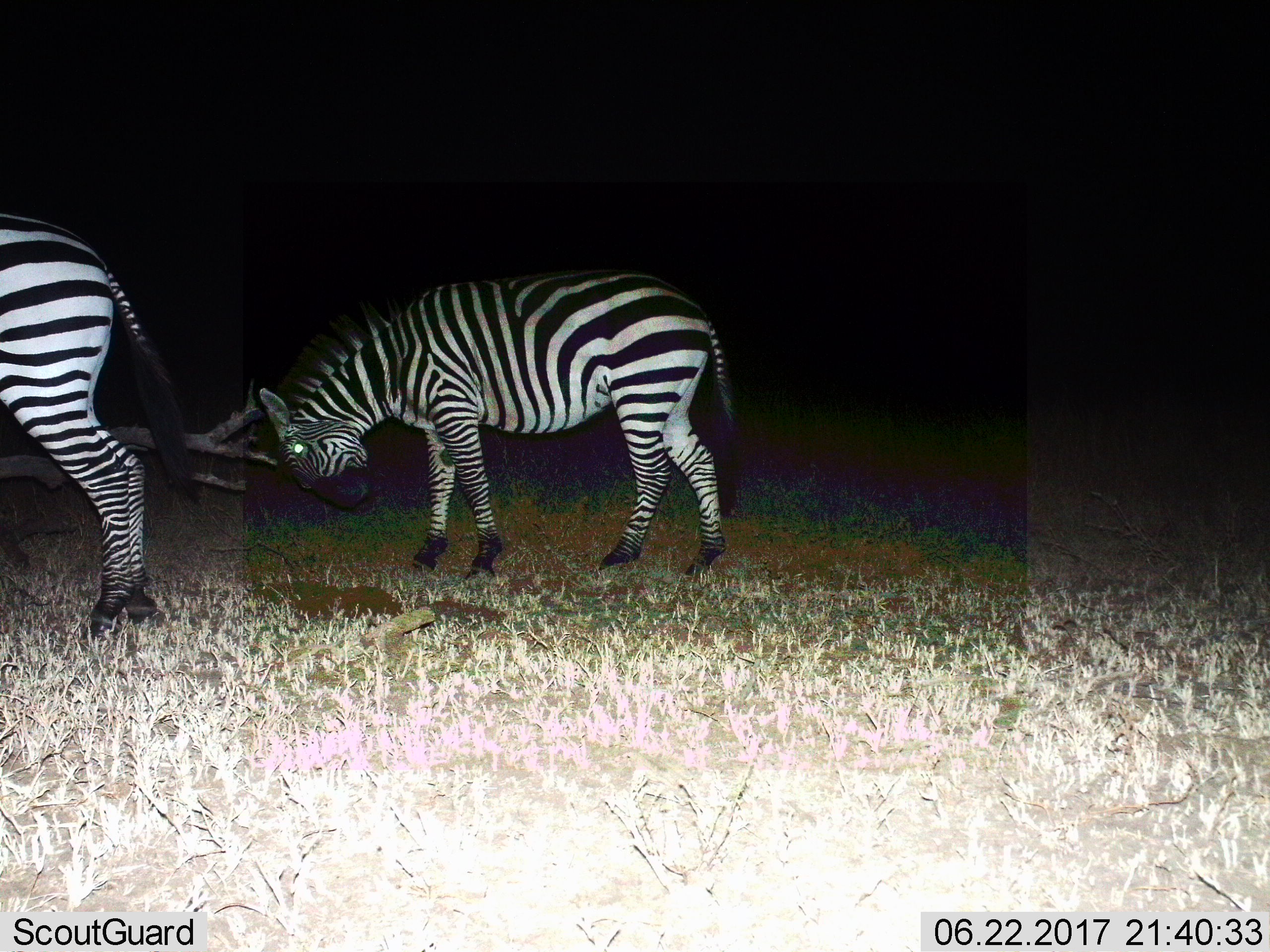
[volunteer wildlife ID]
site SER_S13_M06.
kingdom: Animalia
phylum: Chordata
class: Mammalia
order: Perissodactyla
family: Equidae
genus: Equus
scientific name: Equus quagga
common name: plains zebra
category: zebraplains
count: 2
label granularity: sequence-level